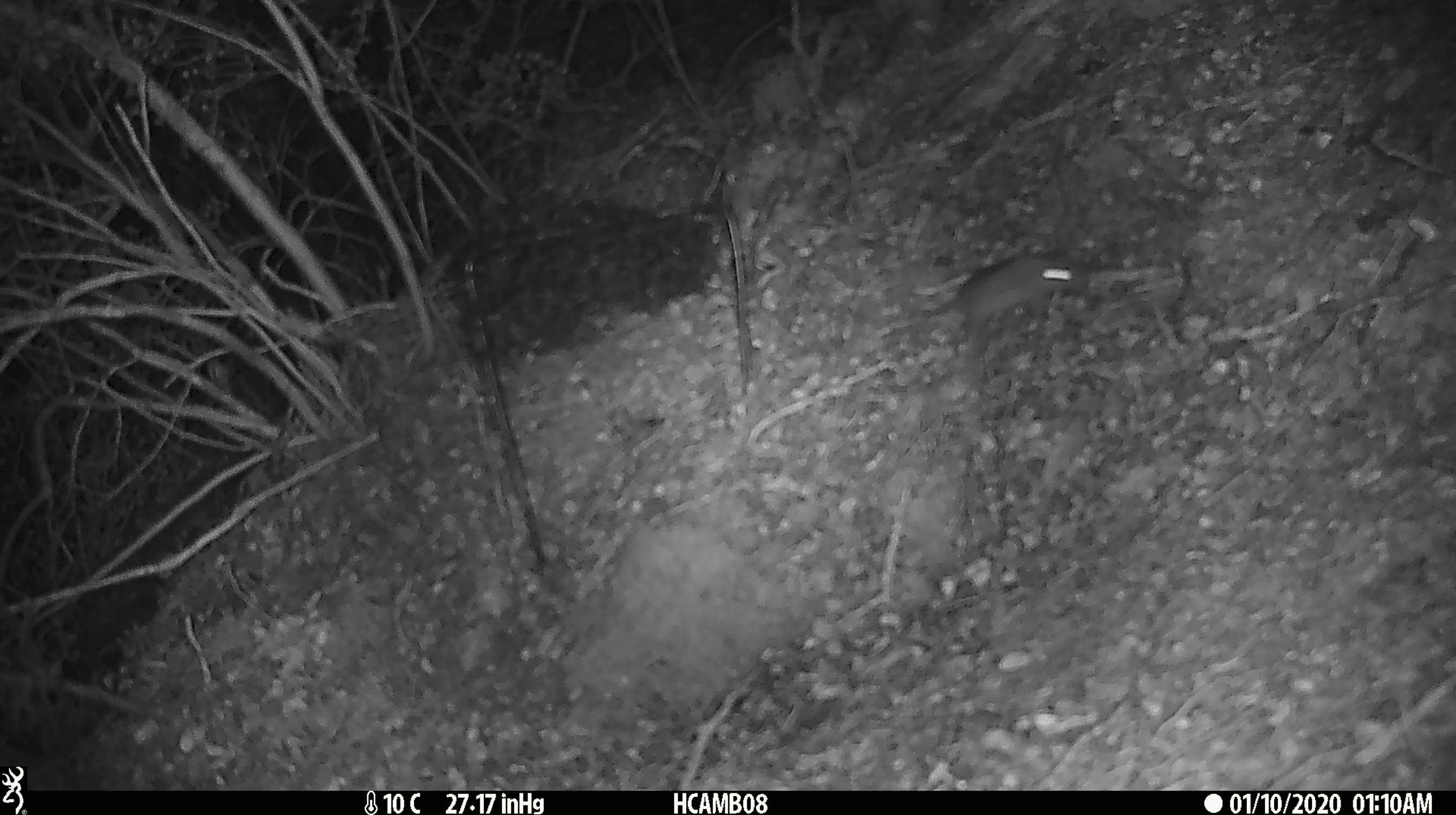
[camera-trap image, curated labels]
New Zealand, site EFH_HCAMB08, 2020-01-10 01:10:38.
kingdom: Animalia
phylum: Chordata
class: Mammalia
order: Rodentia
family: Muridae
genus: Mus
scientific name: Mus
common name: mouse